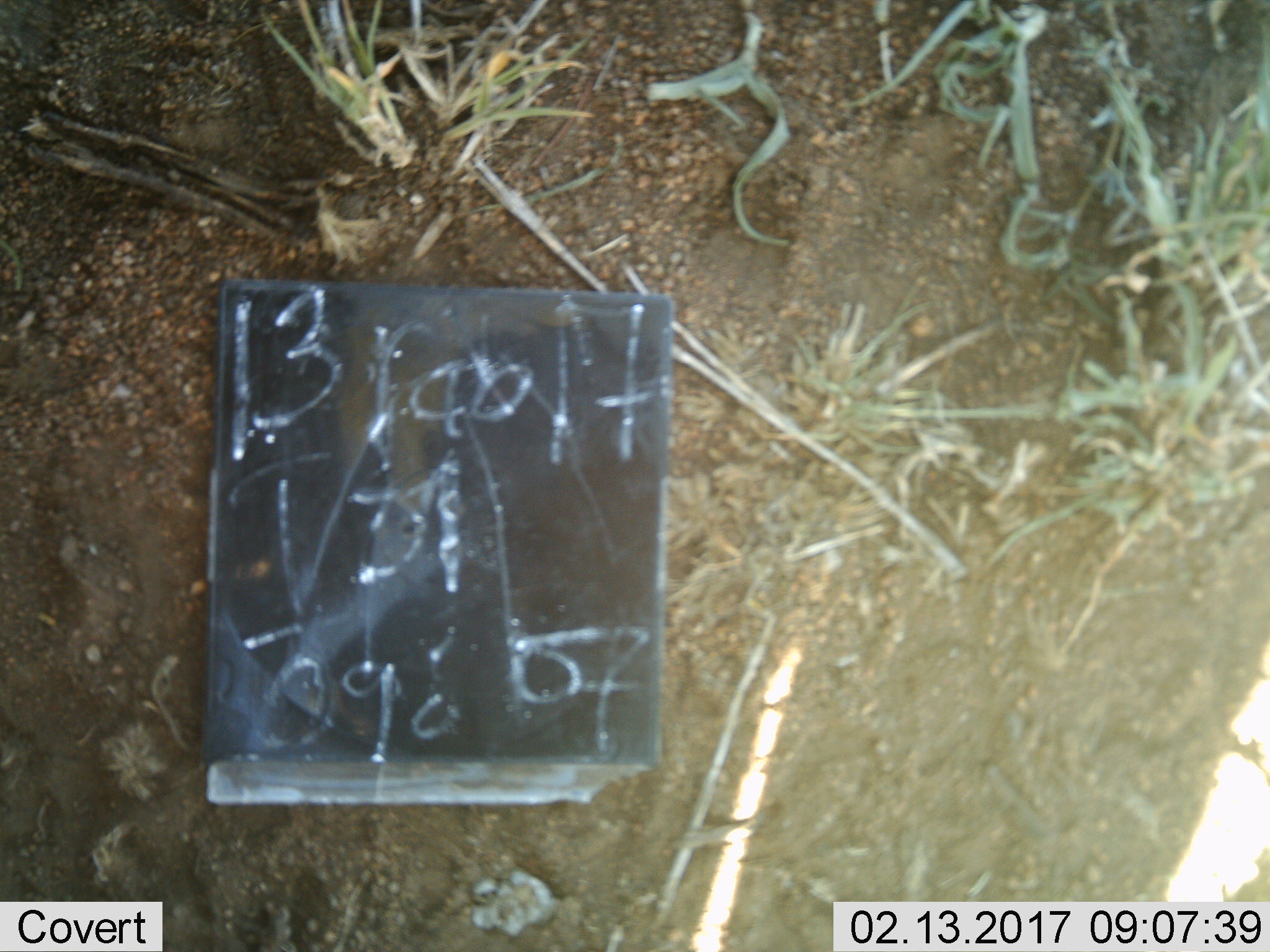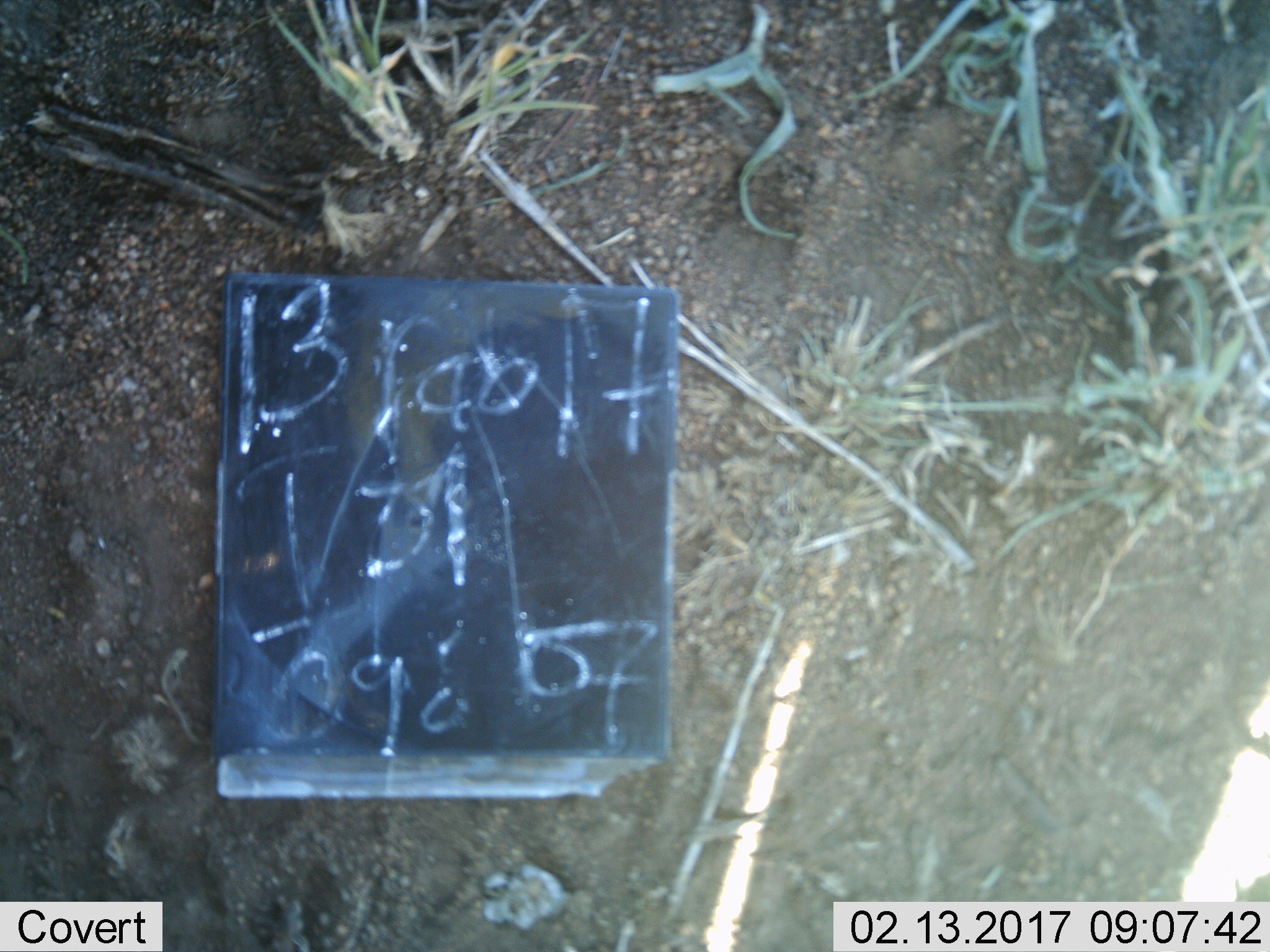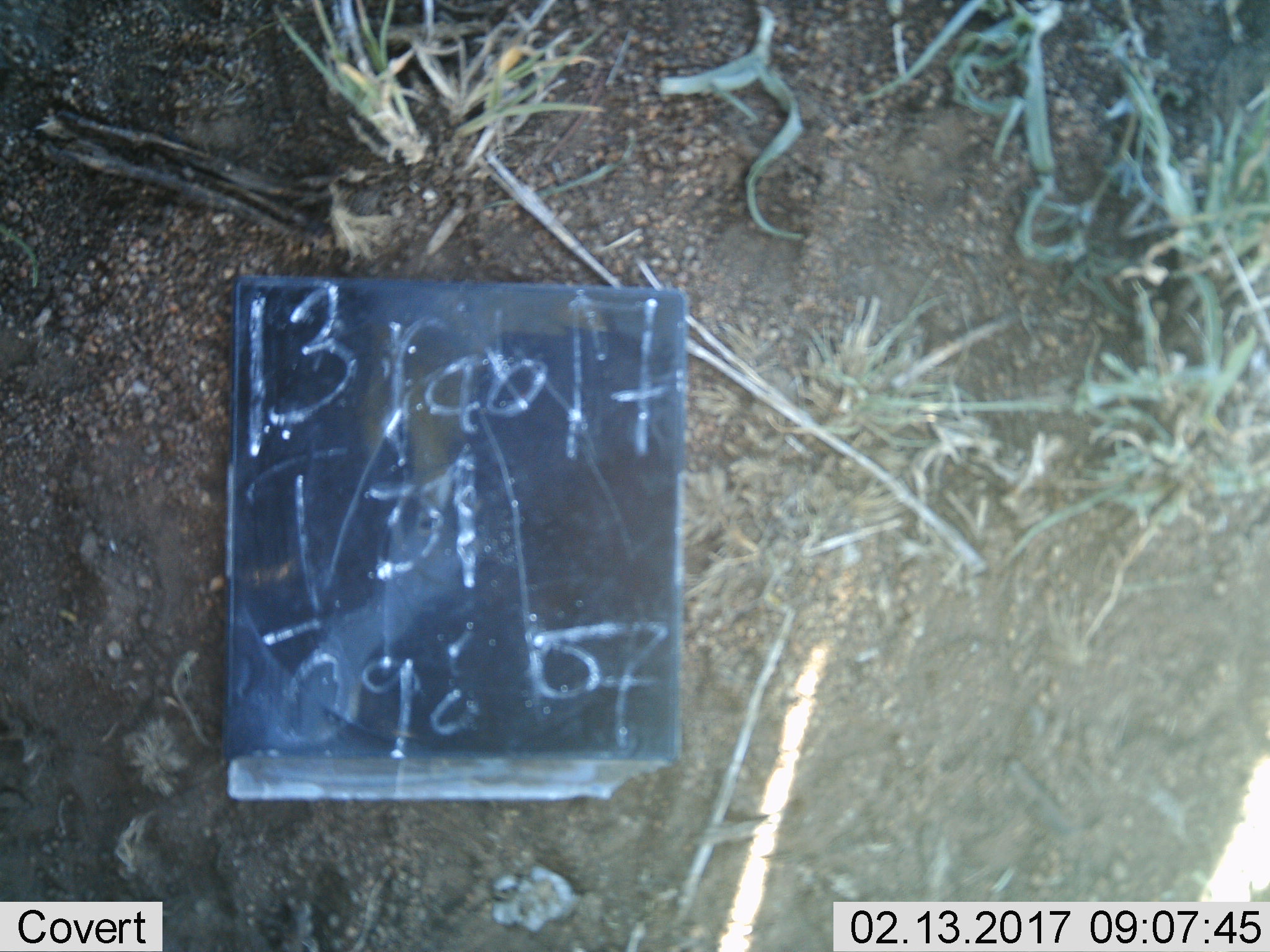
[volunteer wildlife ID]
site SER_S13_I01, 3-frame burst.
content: unidentified animal